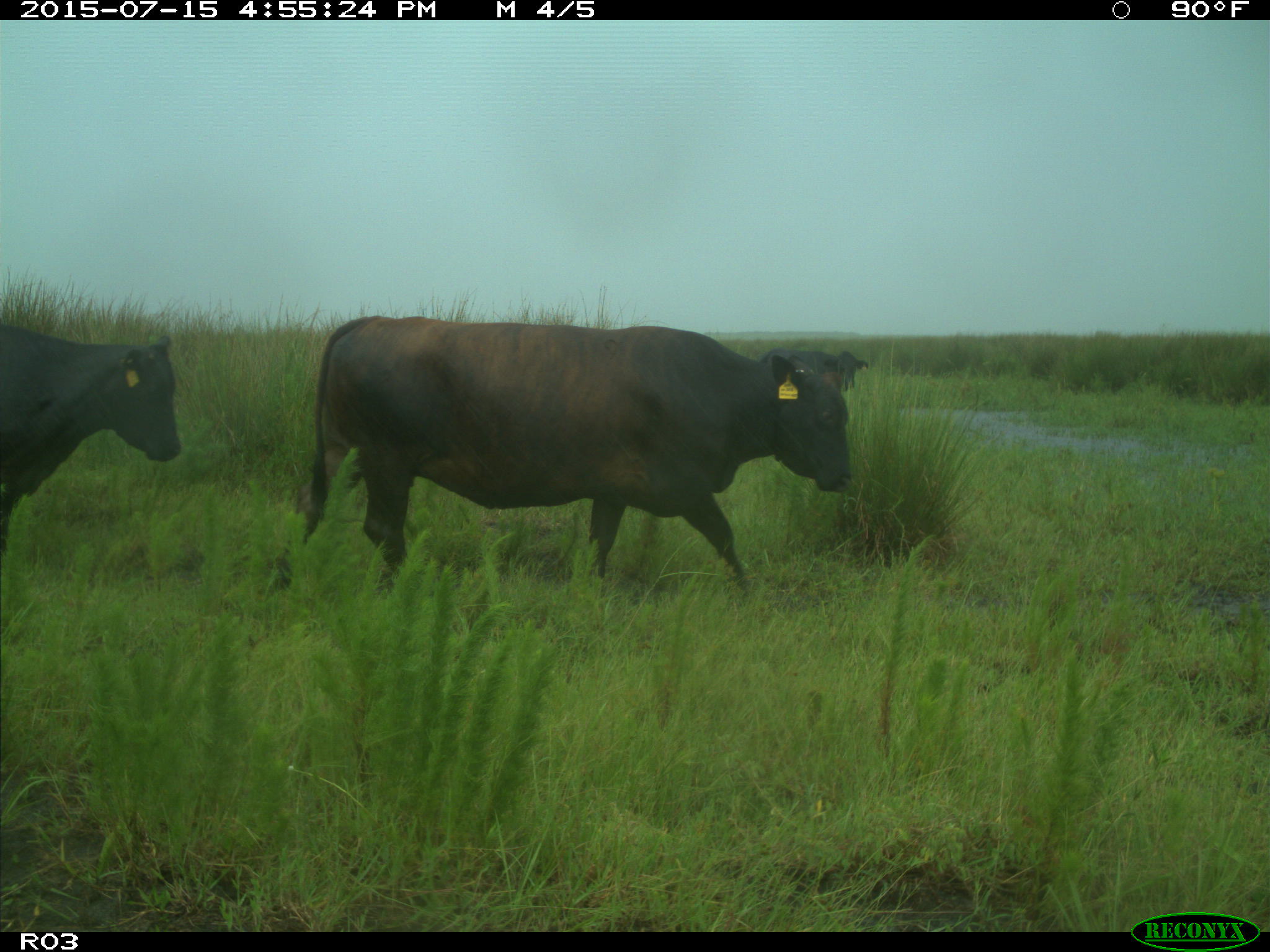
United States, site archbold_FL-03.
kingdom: Animalia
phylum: Chordata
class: Mammalia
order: Artiodactyla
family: Bovidae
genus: Bos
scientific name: Bos taurus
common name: domestic cow